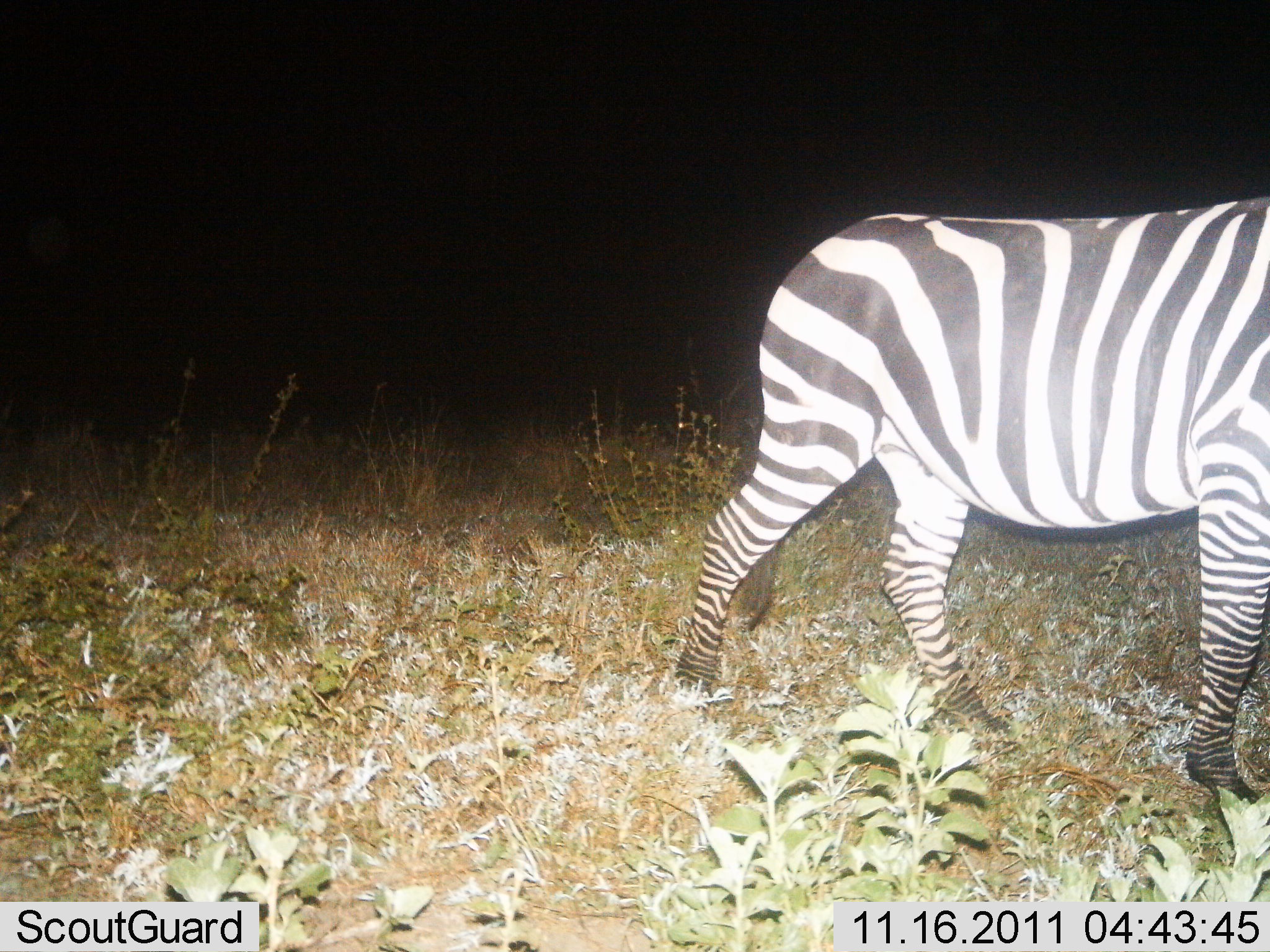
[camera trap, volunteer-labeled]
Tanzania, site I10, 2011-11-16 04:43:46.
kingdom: Animalia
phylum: Chordata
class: Mammalia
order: Perissodactyla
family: Equidae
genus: Equus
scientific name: Equus quagga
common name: plains zebra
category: zebra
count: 1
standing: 57%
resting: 0%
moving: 50%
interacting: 0%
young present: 7%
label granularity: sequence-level